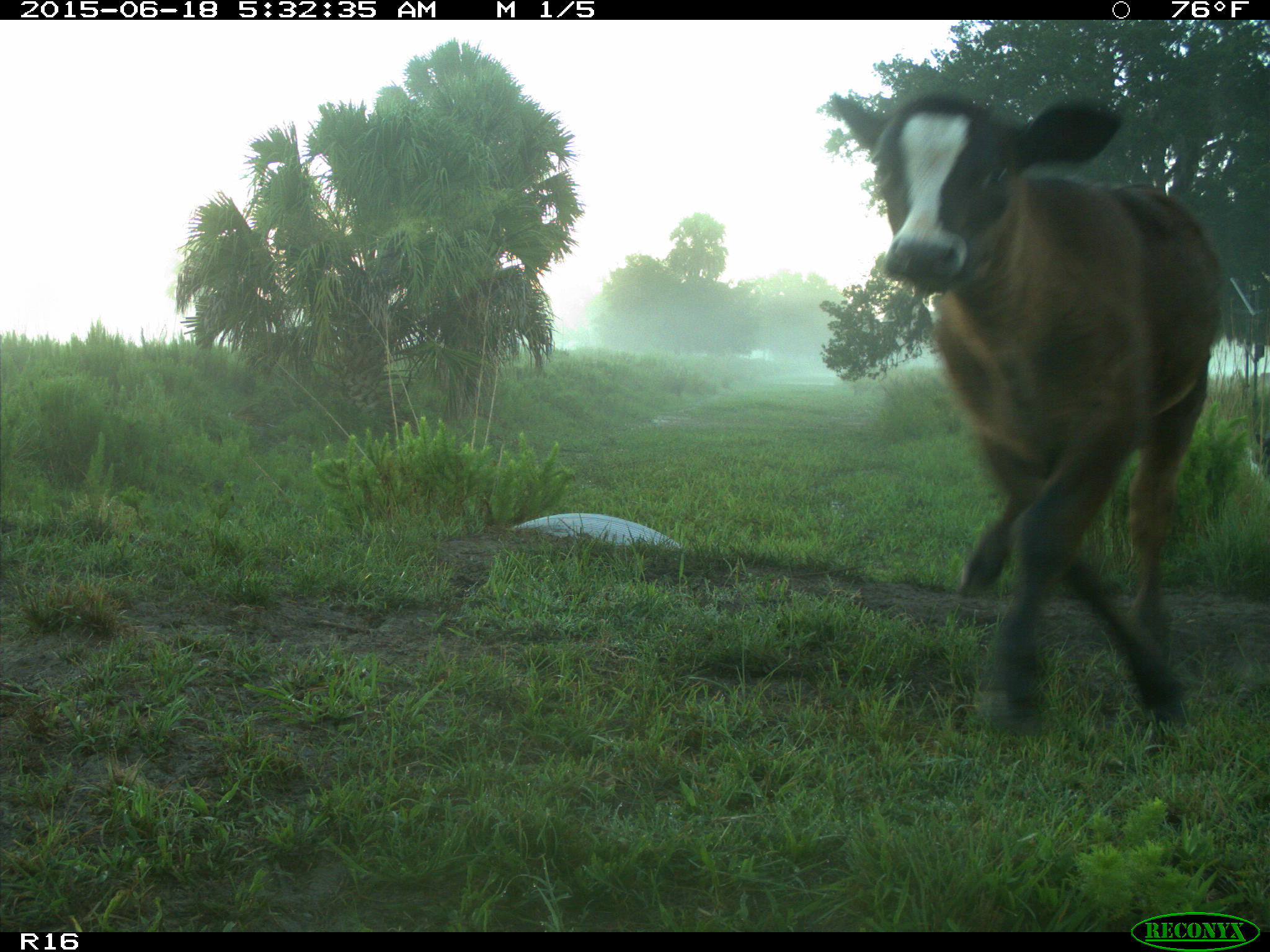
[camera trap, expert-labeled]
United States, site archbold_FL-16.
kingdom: Animalia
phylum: Chordata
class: Mammalia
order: Artiodactyla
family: Bovidae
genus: Bos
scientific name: Bos taurus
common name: domestic cow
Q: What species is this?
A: Bos taurus (domestic cow).